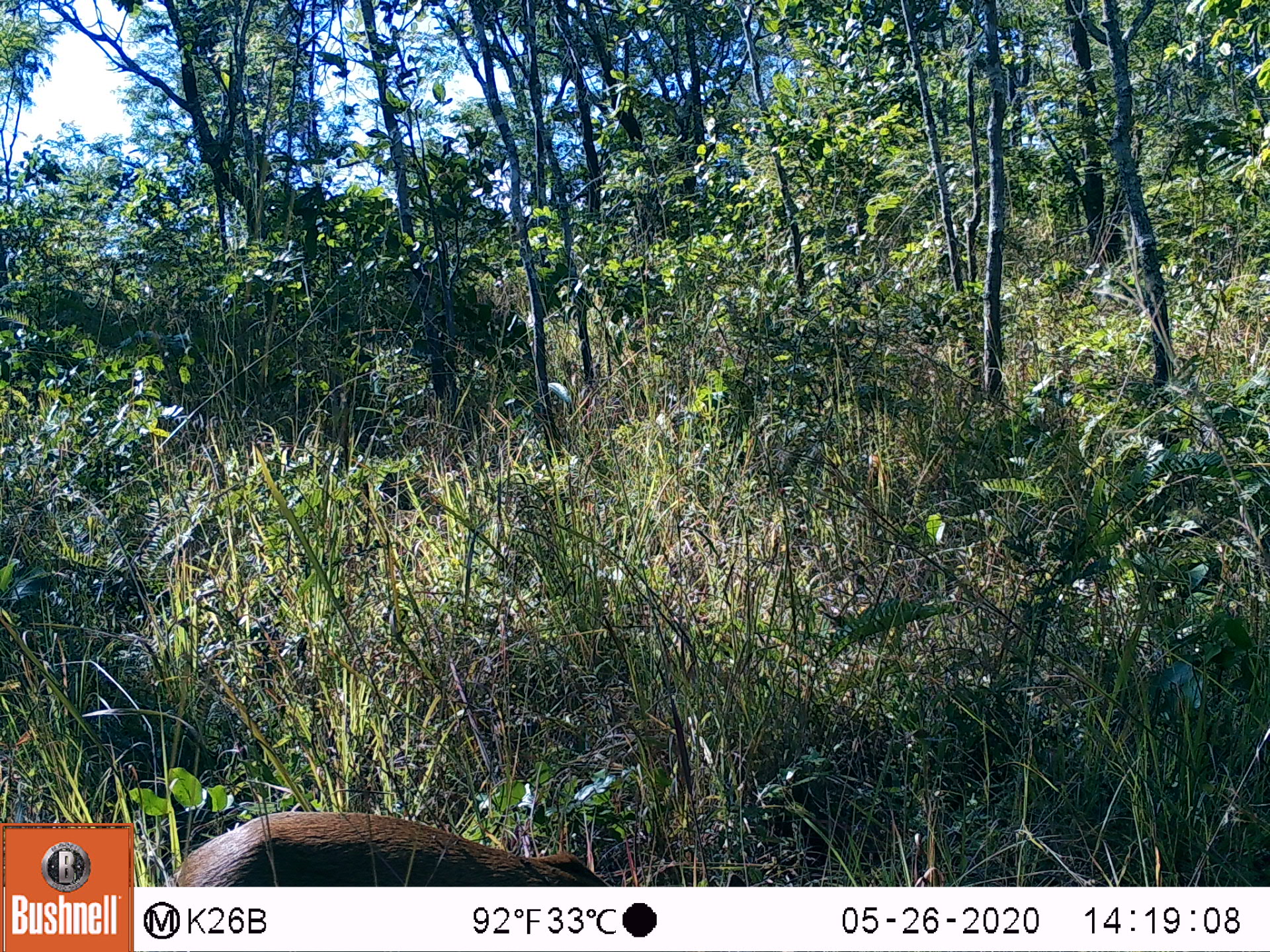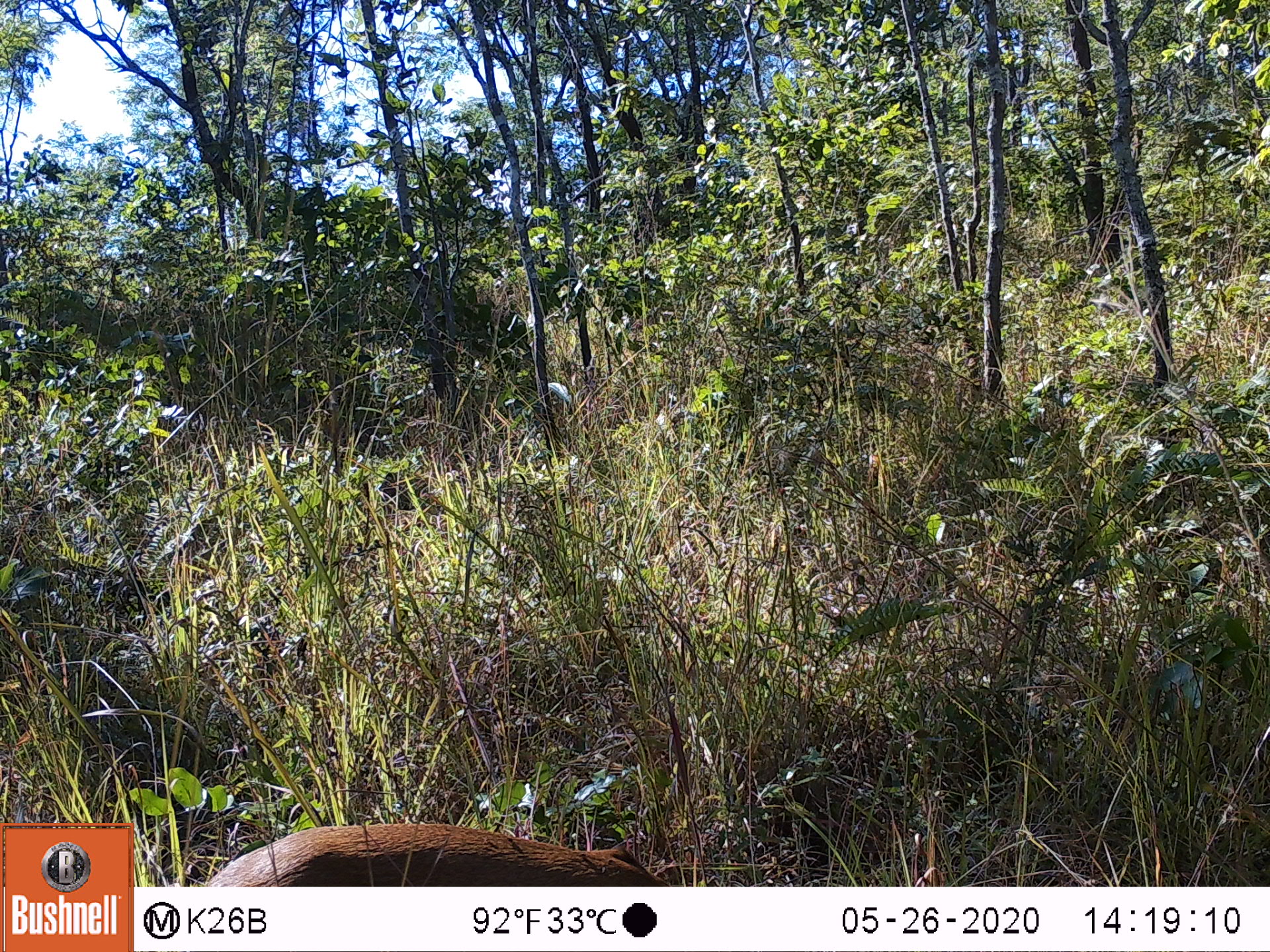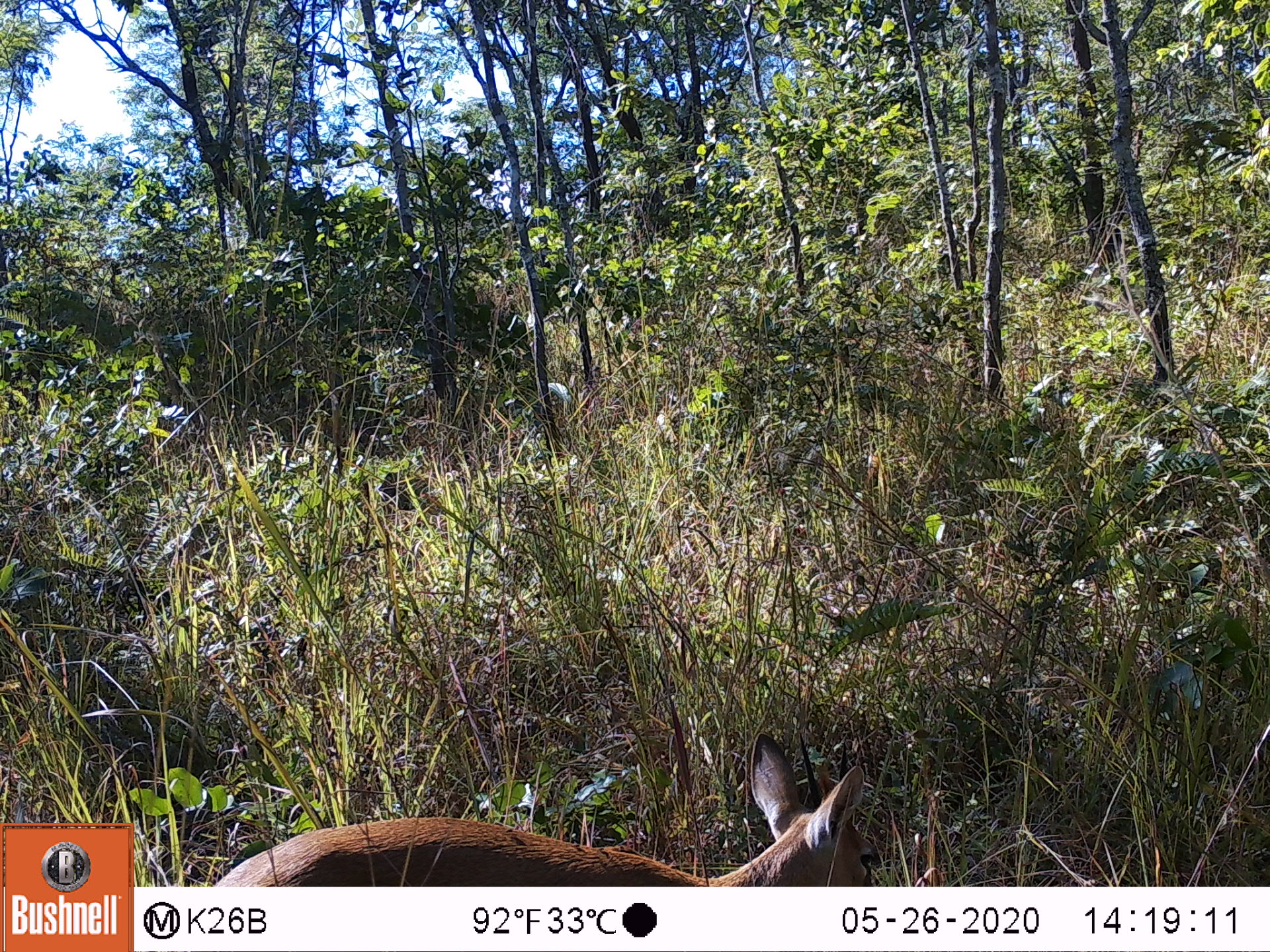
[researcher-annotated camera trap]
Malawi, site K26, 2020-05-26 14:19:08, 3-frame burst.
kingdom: Animalia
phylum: Chordata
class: Mammalia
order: Artiodactyla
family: Bovidae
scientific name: Antilopinae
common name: small antelope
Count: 1.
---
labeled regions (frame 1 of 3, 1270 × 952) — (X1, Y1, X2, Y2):
small antelope: (171, 808, 616, 885)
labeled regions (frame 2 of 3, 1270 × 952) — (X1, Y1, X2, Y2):
small antelope: (205, 819, 708, 885)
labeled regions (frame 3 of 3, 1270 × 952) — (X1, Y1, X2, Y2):
small antelope: (218, 732, 876, 883)